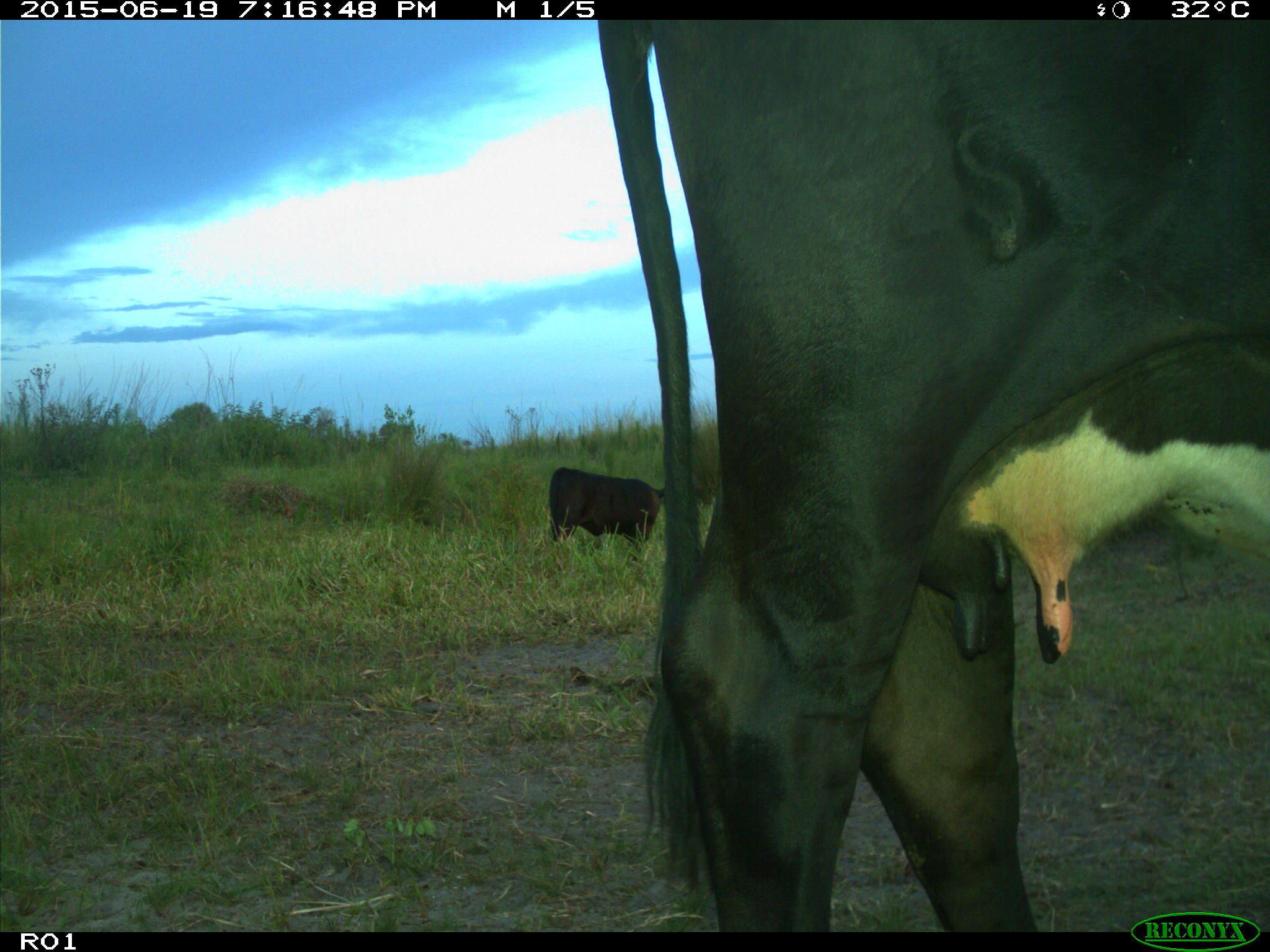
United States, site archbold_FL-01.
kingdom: Animalia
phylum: Chordata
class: Mammalia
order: Artiodactyla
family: Bovidae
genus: Bos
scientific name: Bos taurus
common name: domestic cow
Bos taurus (domestic cow).